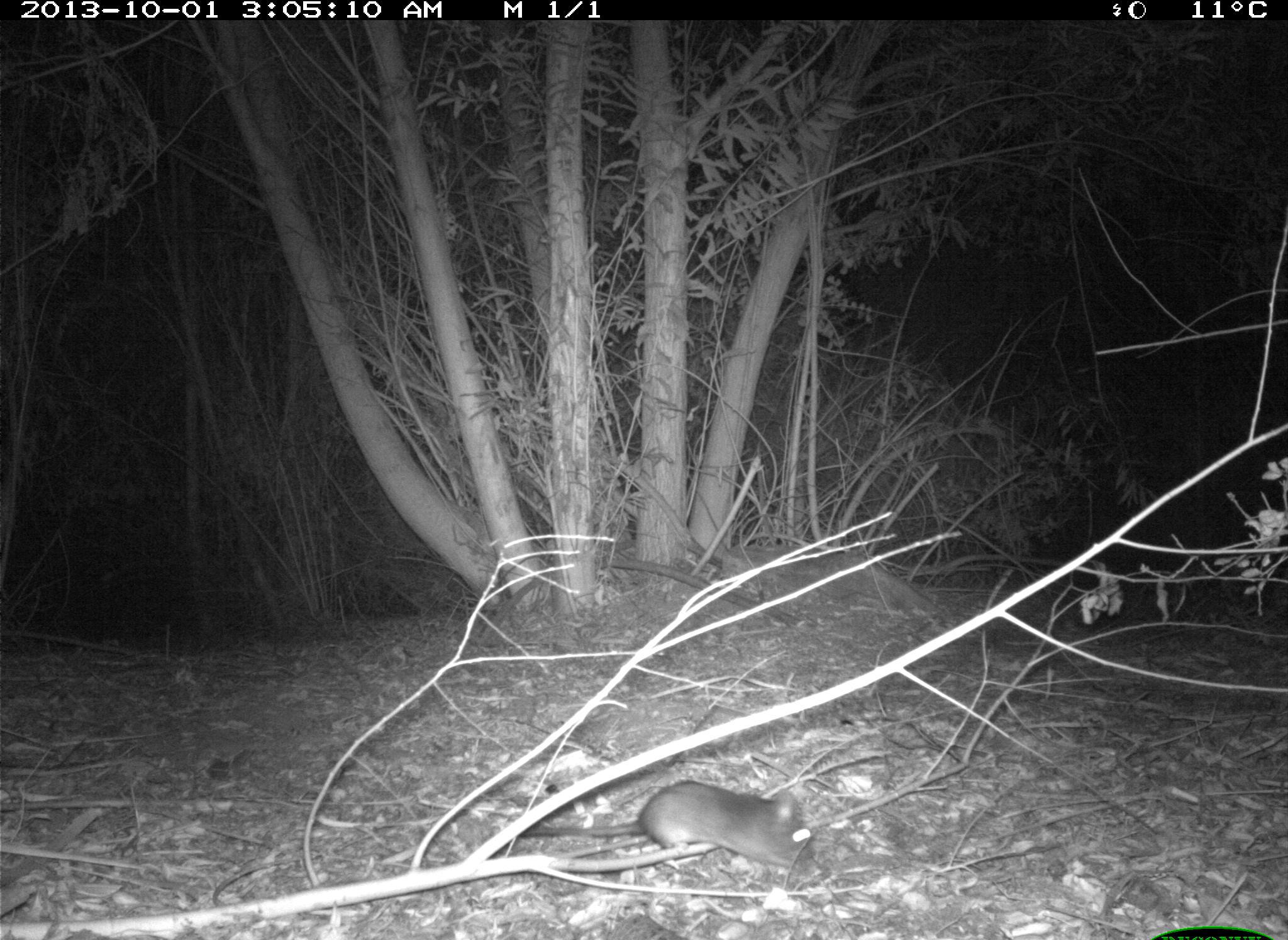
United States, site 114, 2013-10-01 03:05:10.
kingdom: Animalia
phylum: Chordata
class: Mammalia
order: Rodentia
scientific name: Rodentia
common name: rodent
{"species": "rodent (Rodentia)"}